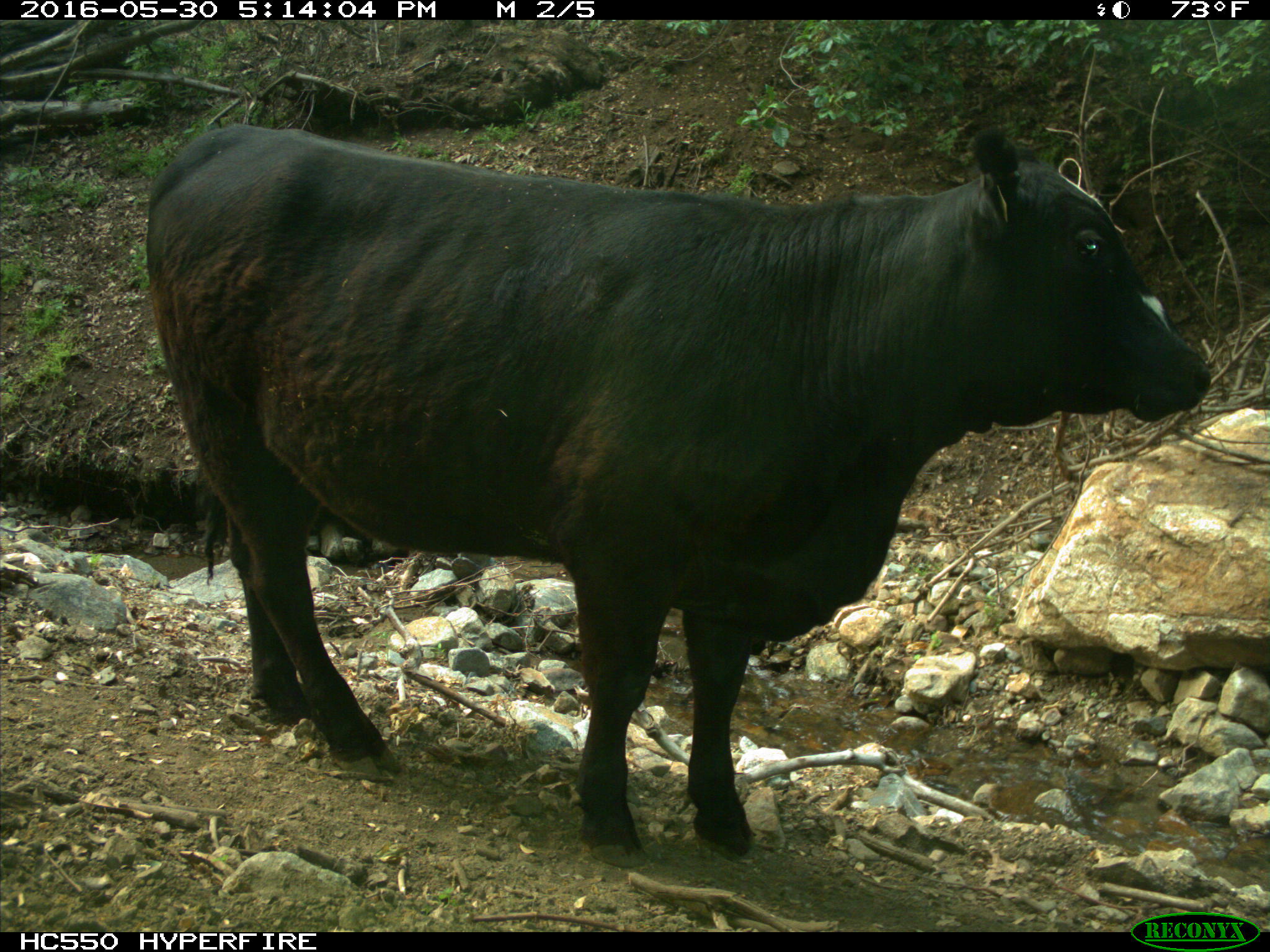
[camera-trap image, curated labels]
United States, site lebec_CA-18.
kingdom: Animalia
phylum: Chordata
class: Mammalia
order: Artiodactyla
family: Bovidae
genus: Bos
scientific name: Bos taurus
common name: domestic cow